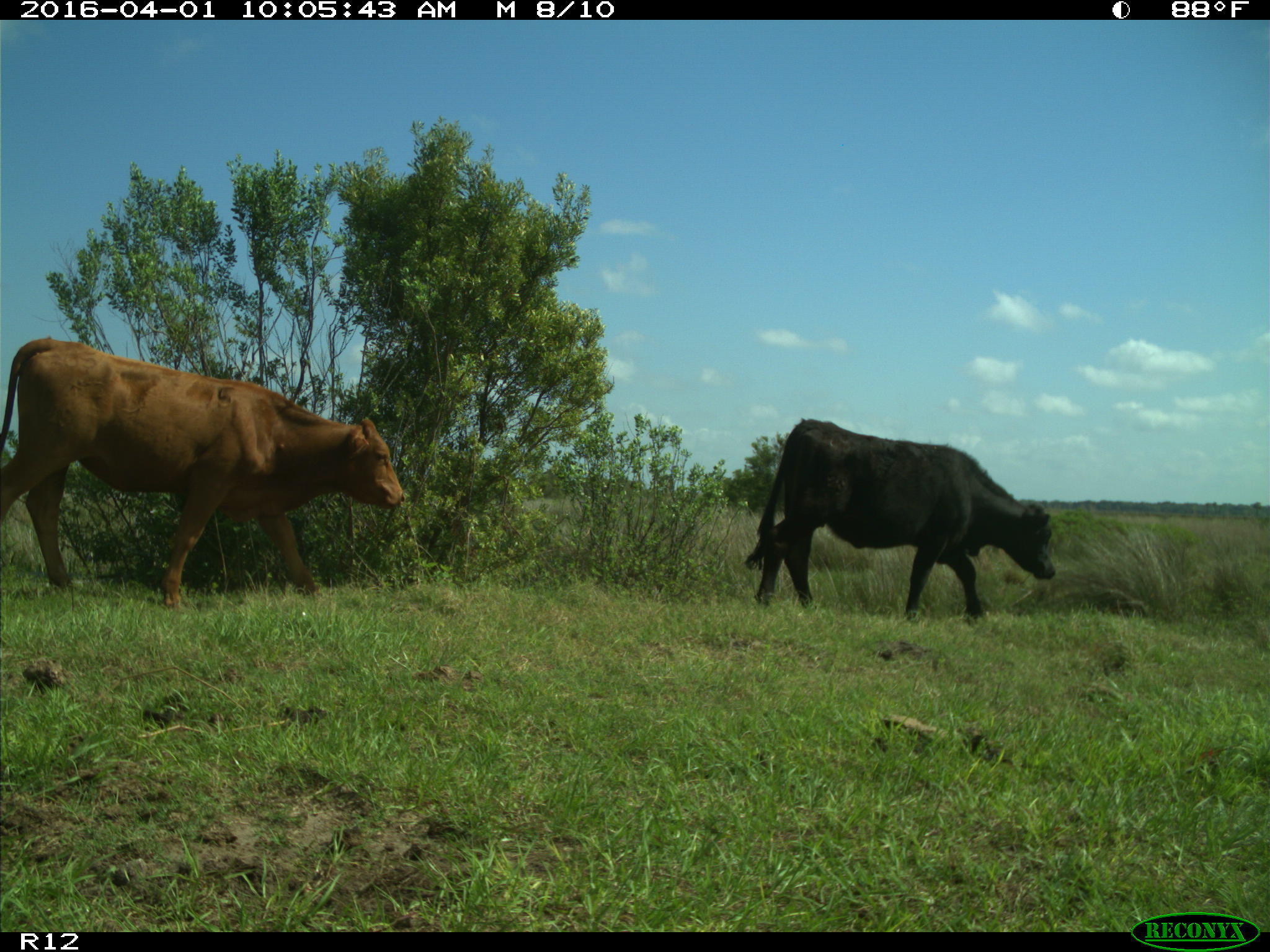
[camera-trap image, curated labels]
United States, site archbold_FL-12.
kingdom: Animalia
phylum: Chordata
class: Mammalia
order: Artiodactyla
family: Bovidae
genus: Bos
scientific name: Bos taurus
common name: domestic cow